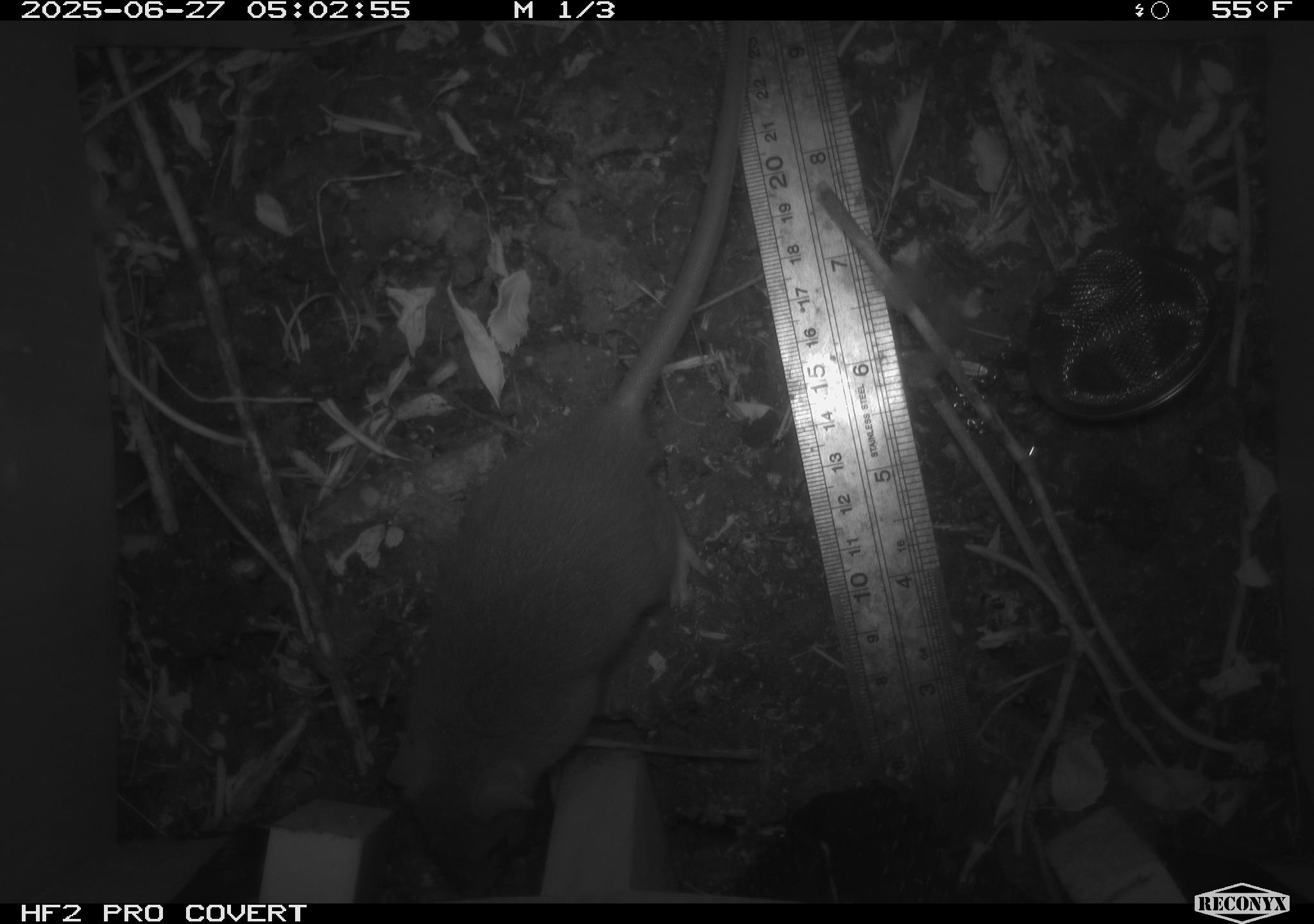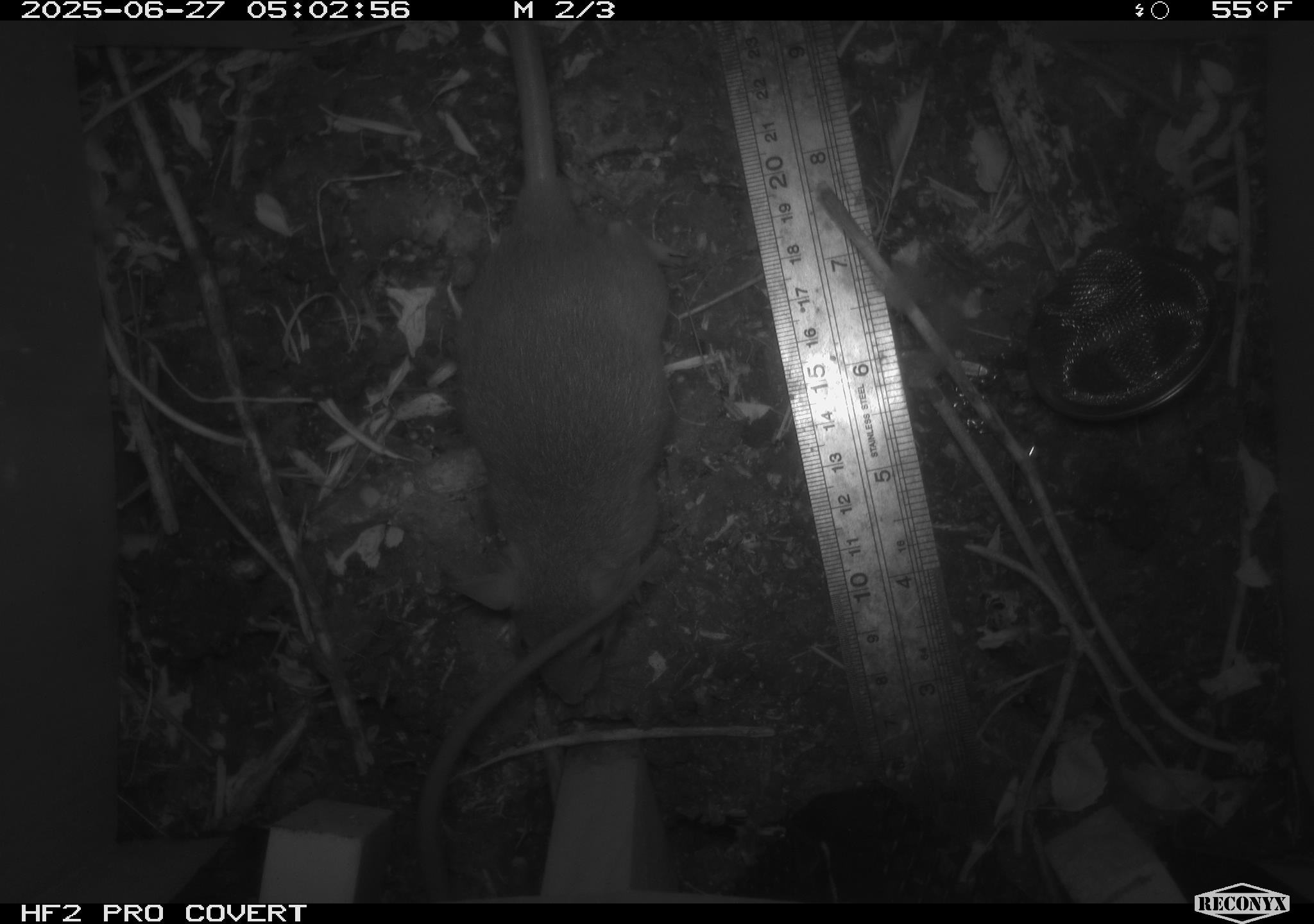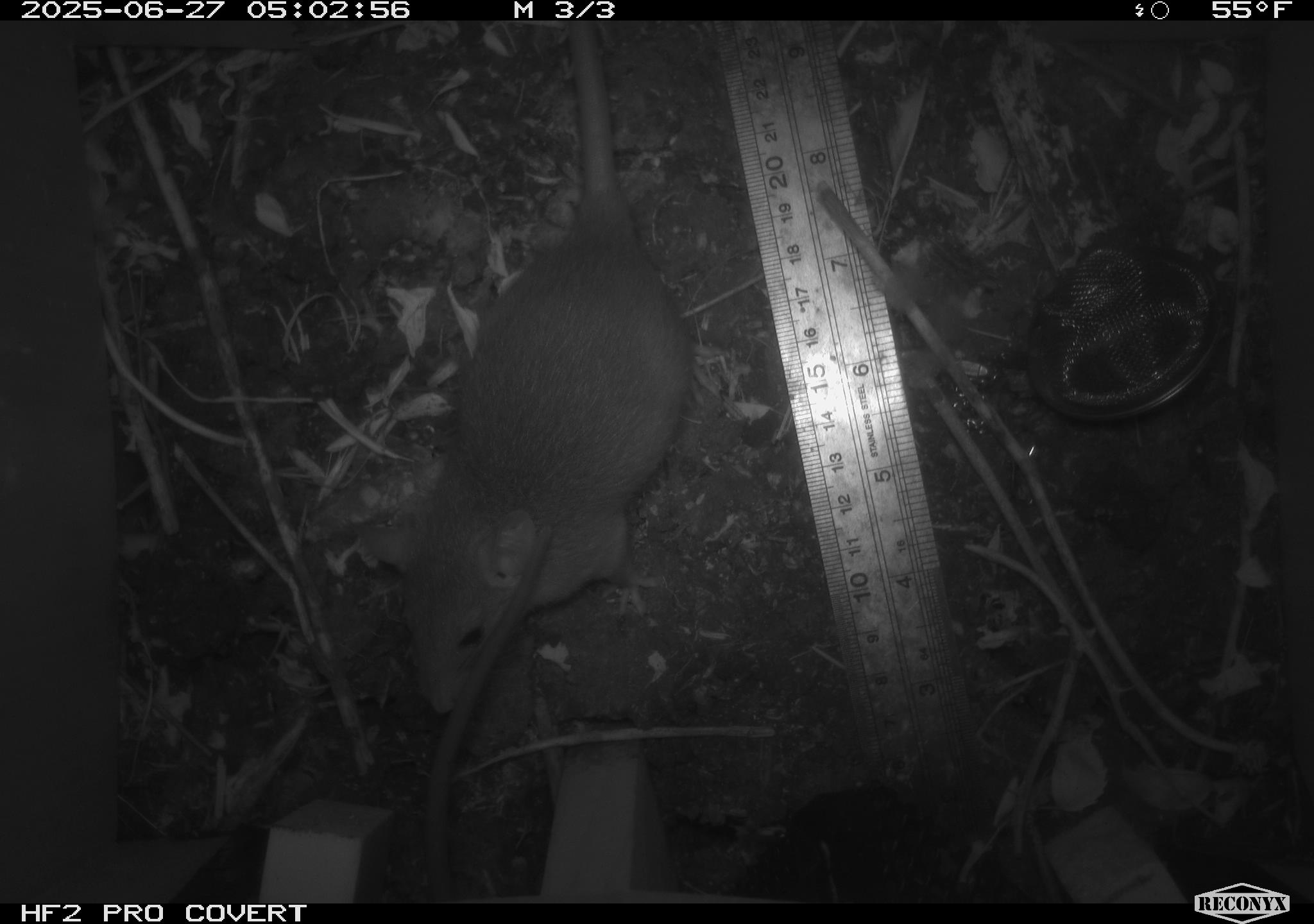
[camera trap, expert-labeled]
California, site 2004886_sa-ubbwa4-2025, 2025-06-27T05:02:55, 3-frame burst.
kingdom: Animalia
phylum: Chordata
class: Mammalia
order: Rodentia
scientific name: Rodentia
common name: rodent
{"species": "rodent (Rodentia)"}